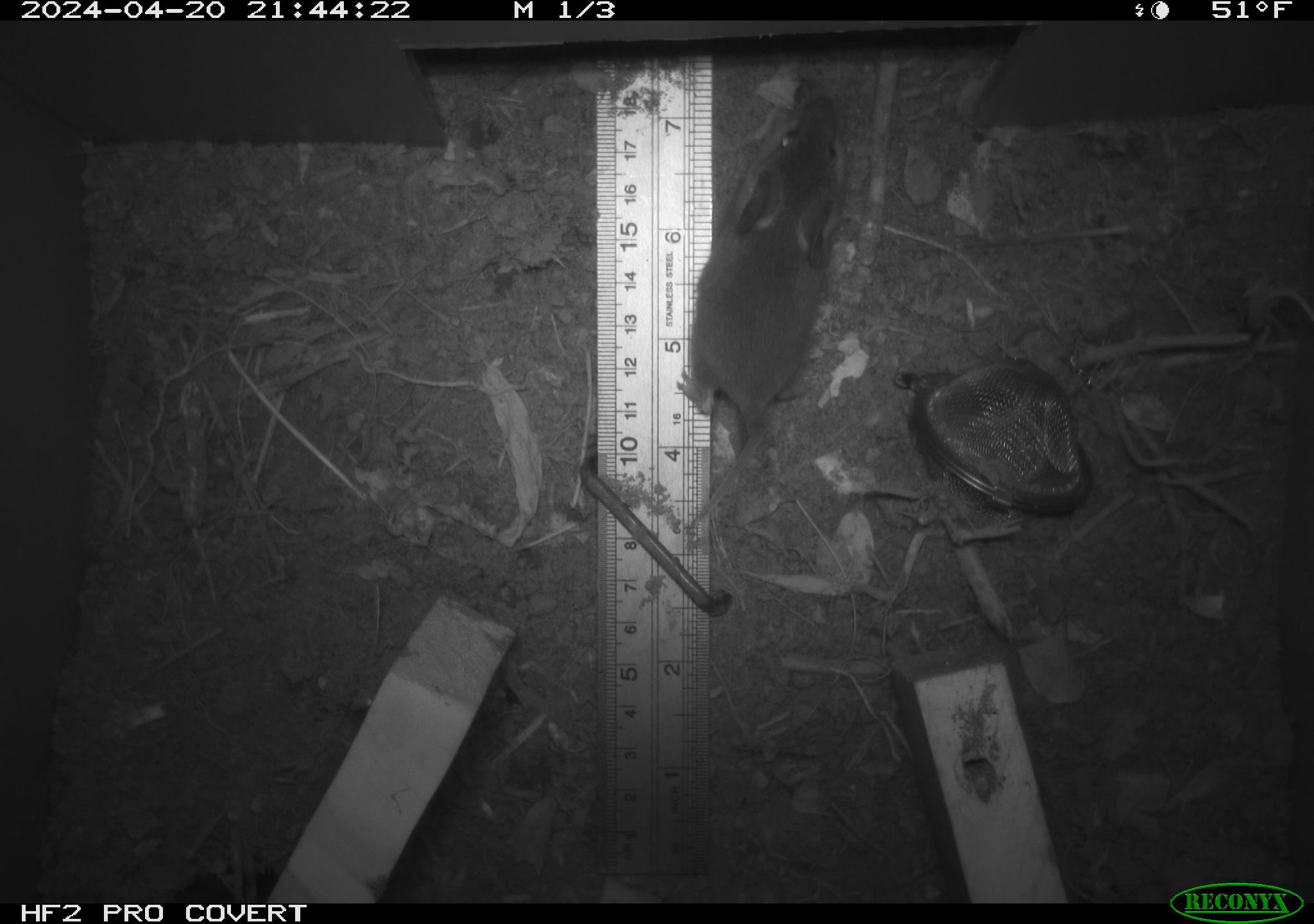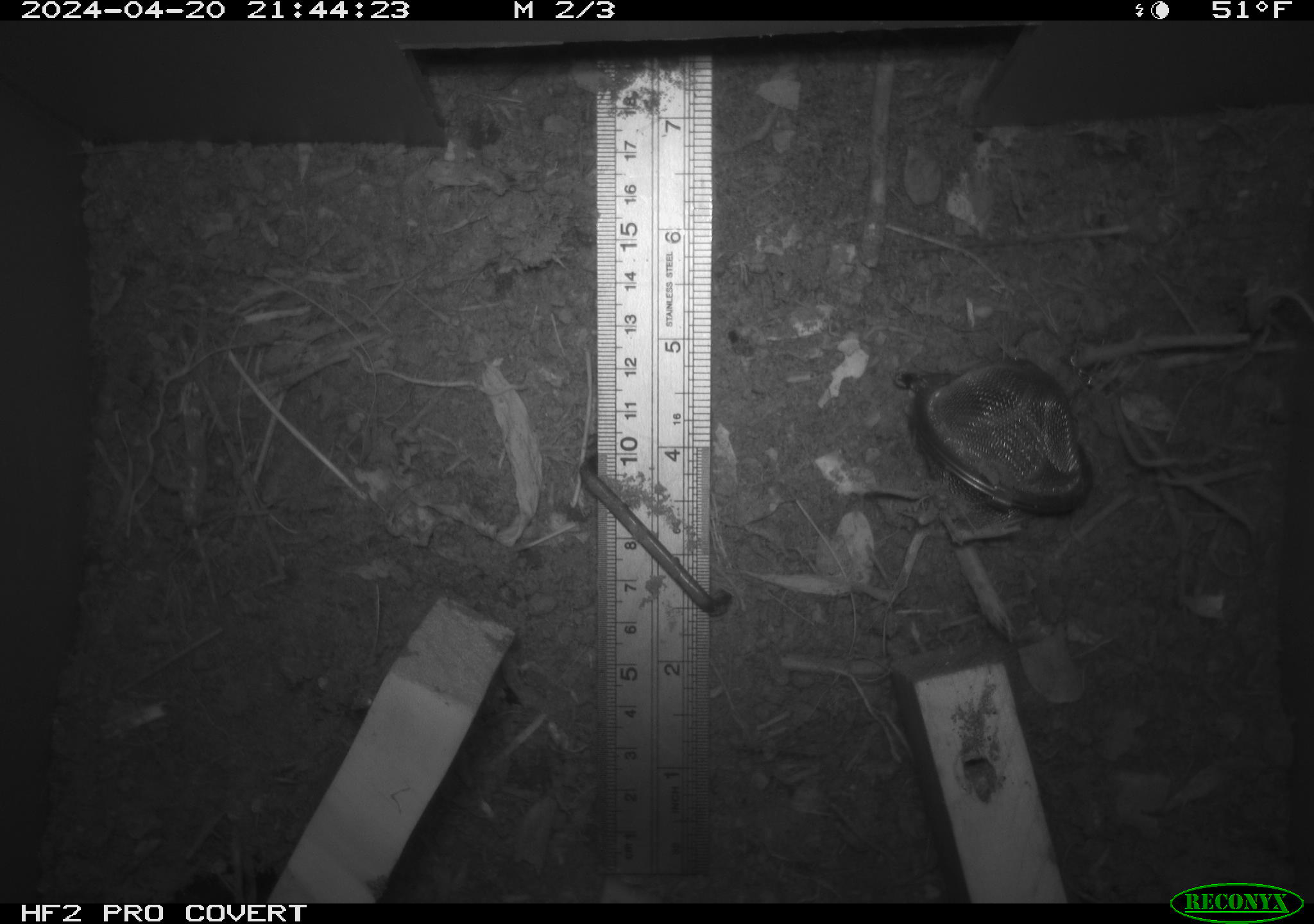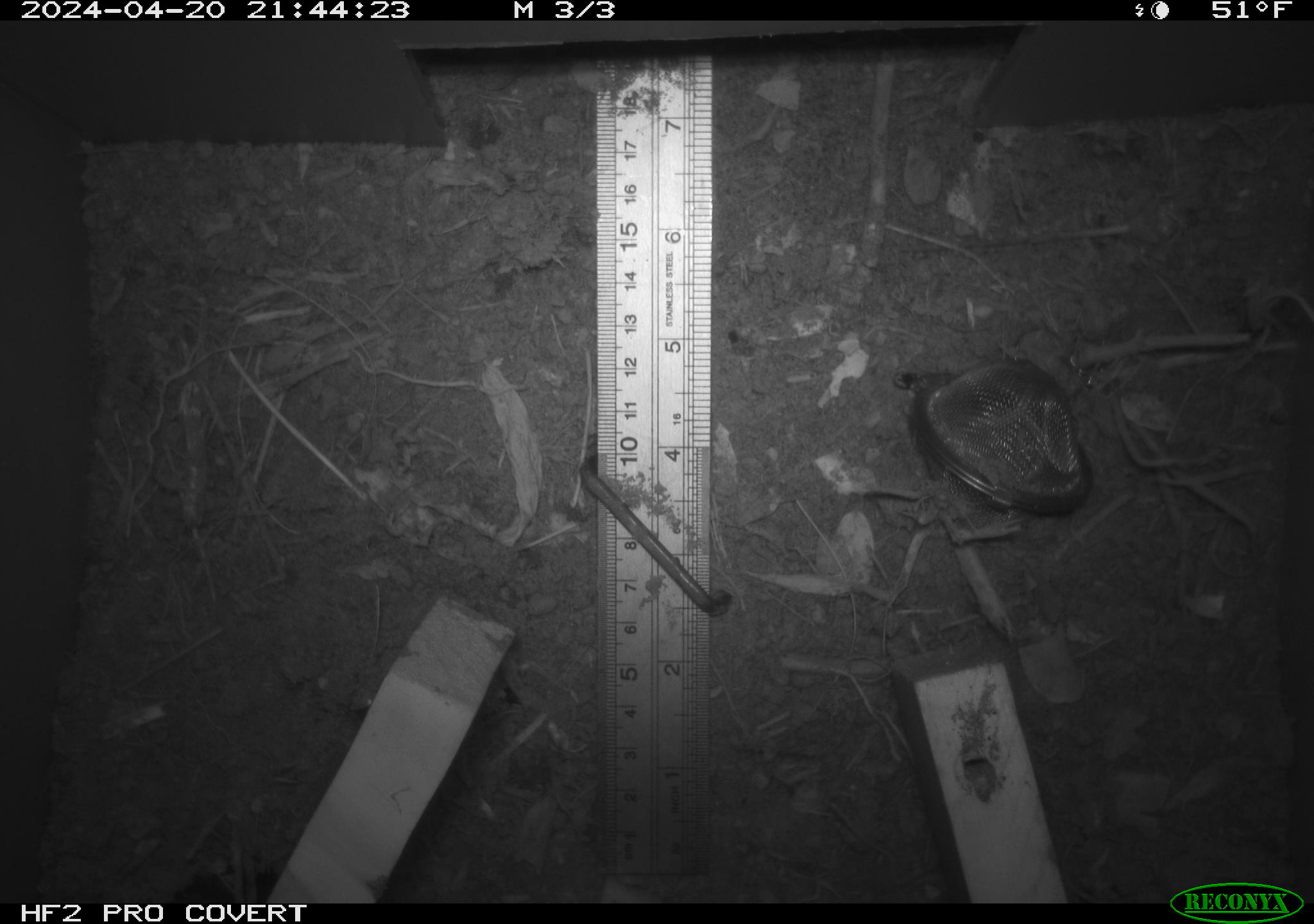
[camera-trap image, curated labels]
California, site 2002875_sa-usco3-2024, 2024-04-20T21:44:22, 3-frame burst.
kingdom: Animalia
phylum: Chordata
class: Mammalia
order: Rodentia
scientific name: Rodentia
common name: mouse species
Mouse species (Rodentia).